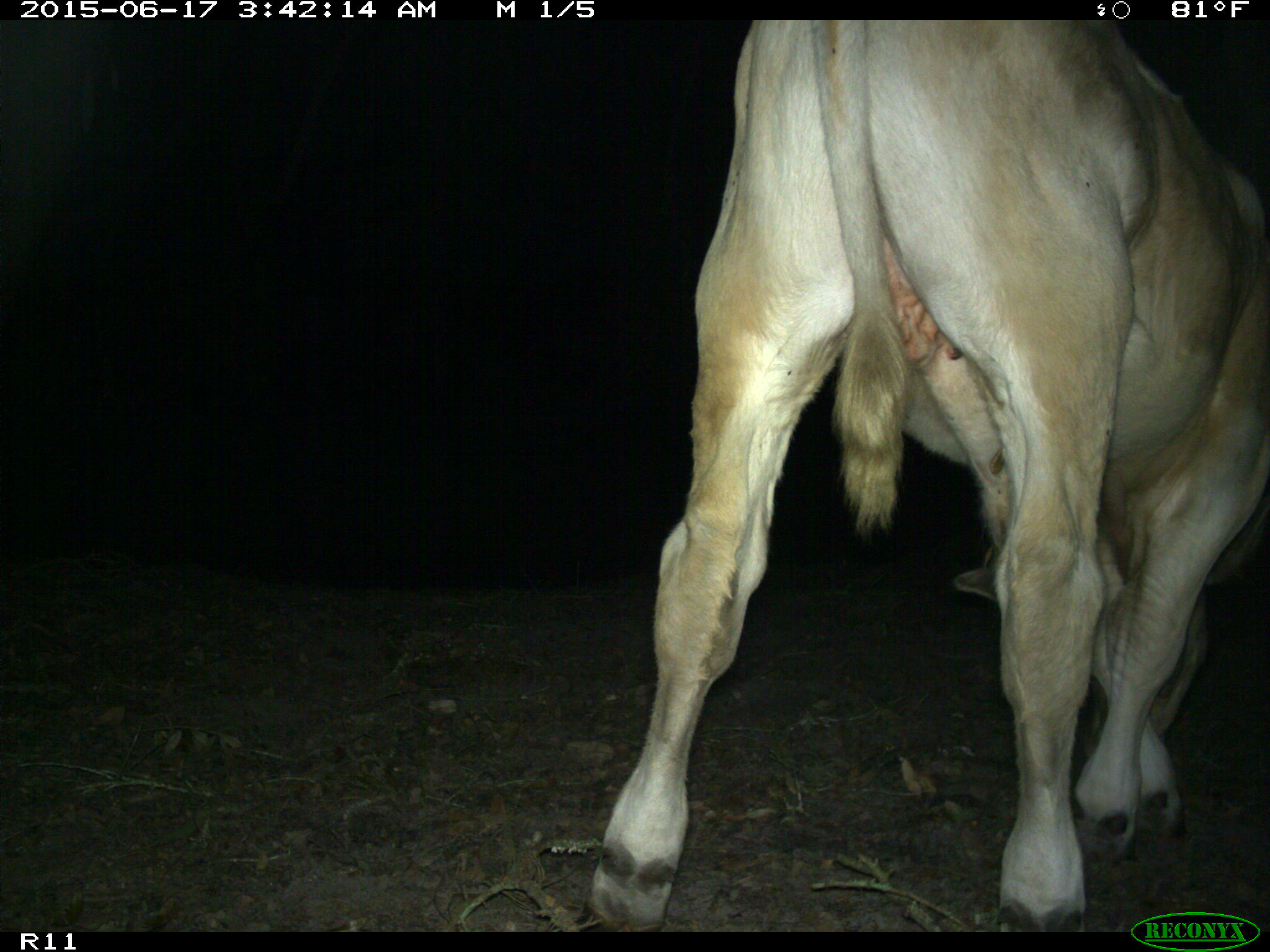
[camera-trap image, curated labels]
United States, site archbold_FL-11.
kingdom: Animalia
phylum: Chordata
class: Mammalia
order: Artiodactyla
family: Bovidae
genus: Bos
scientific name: Bos taurus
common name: domestic cow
Bos taurus (domestic cow).